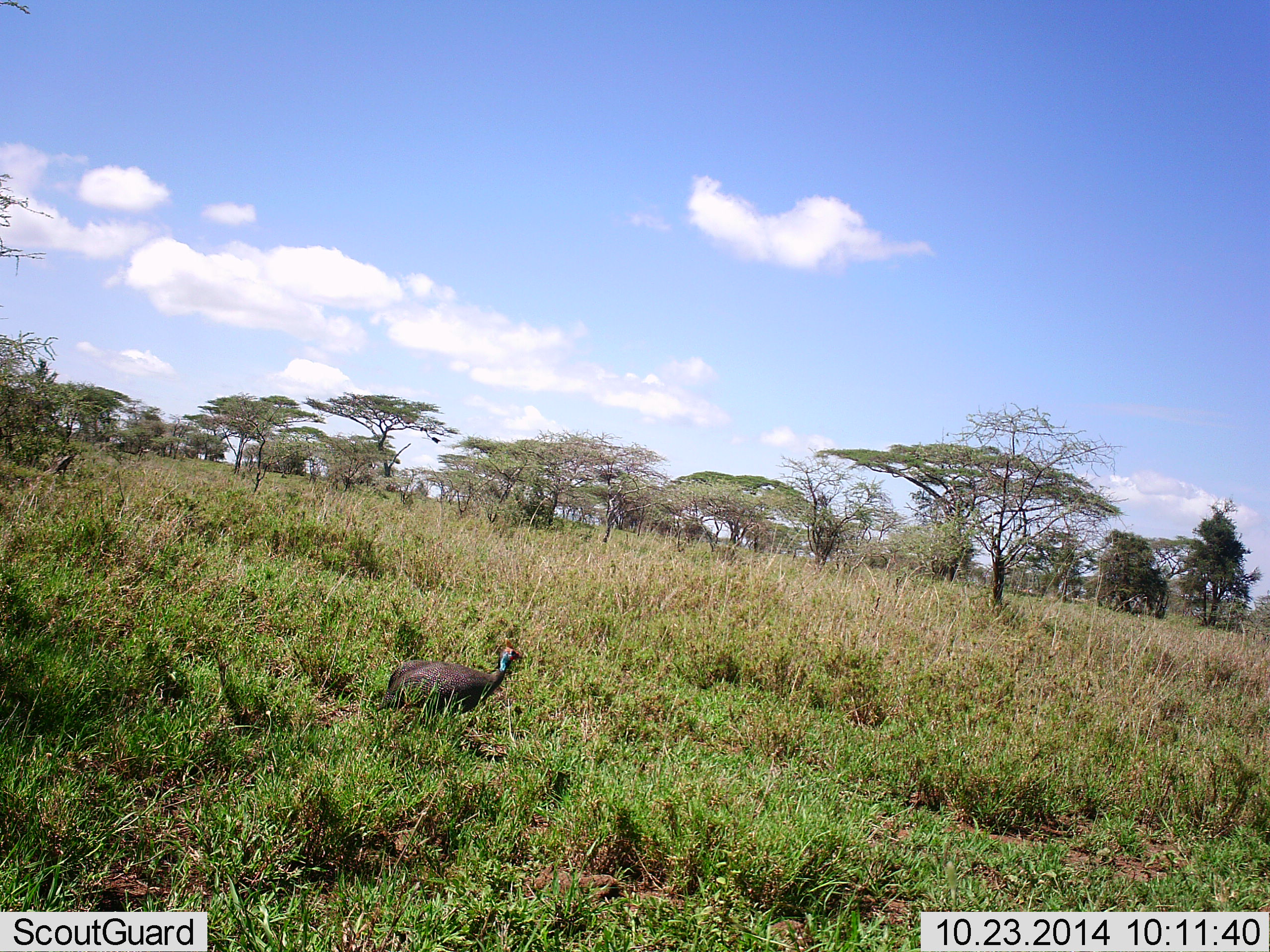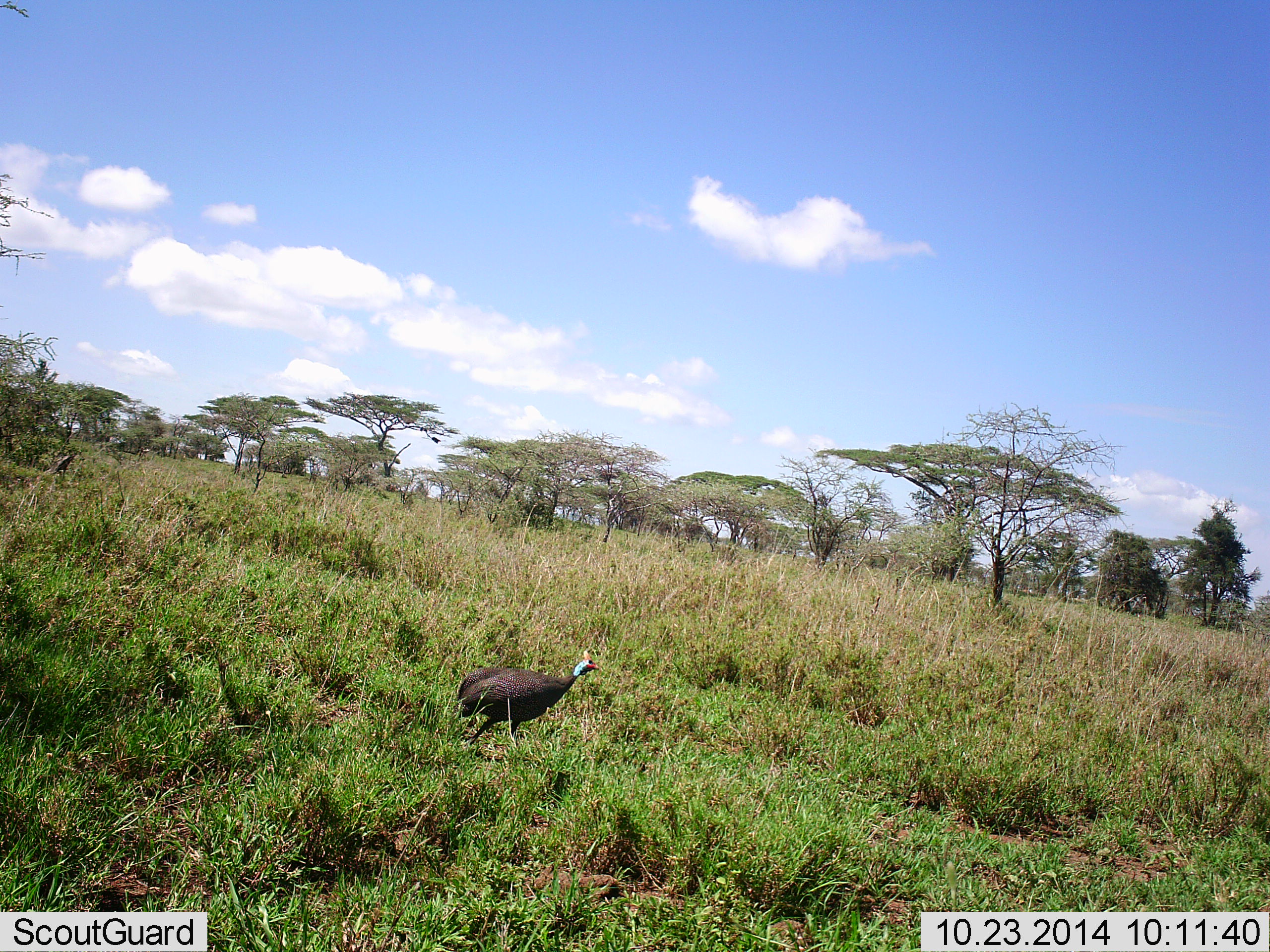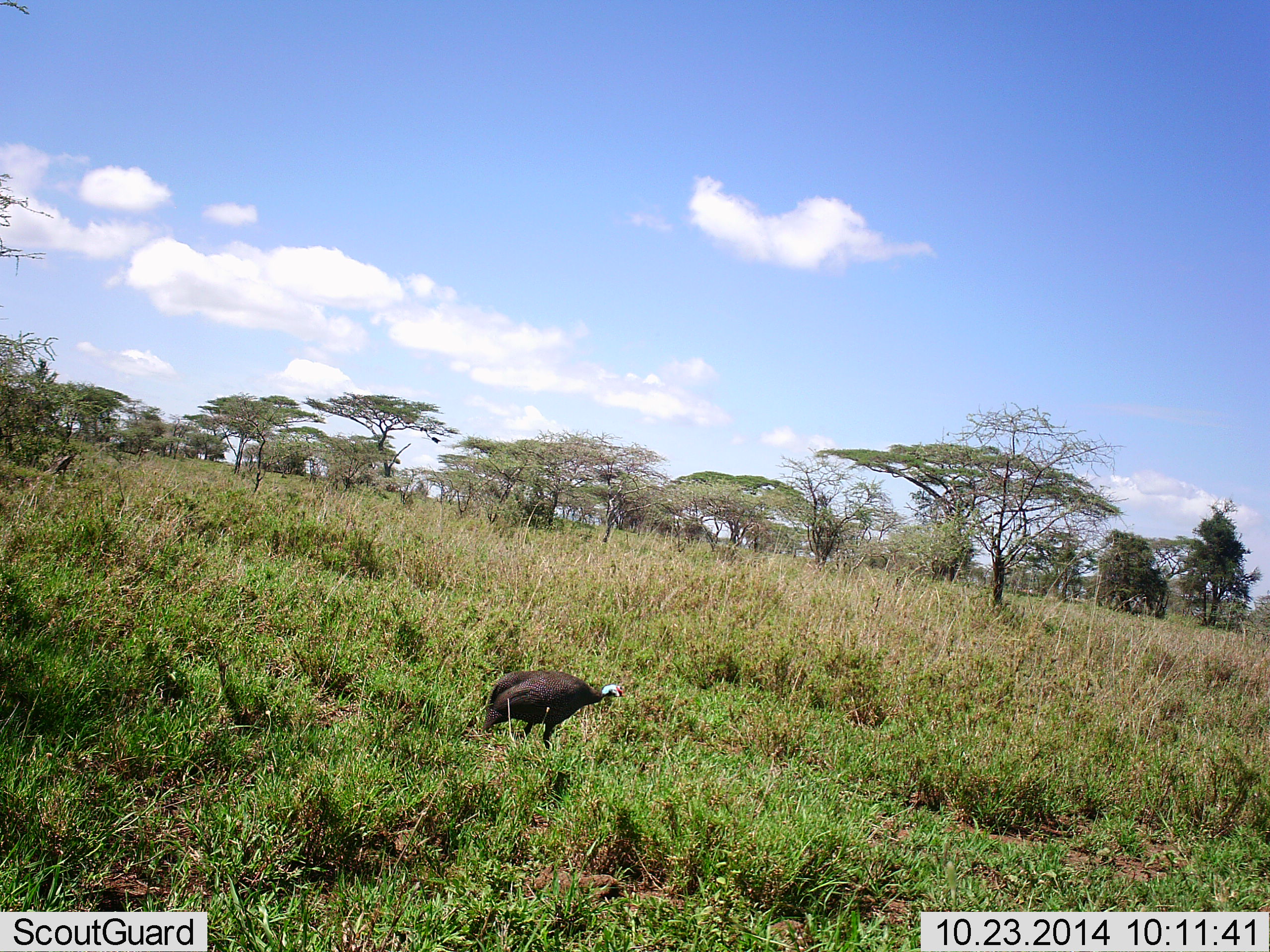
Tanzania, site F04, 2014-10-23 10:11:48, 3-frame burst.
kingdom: Animalia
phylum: Chordata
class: Aves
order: Galliformes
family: Numididae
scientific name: Numididae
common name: guinea fowl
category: guineafowl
Guineafowl (guinea fowl) (Numididae), count 1. Behavior (volunteer vote fractions): standing 10%, resting 0%, moving 80%, interacting 0%. Young present (vote fraction): 0%. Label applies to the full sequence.